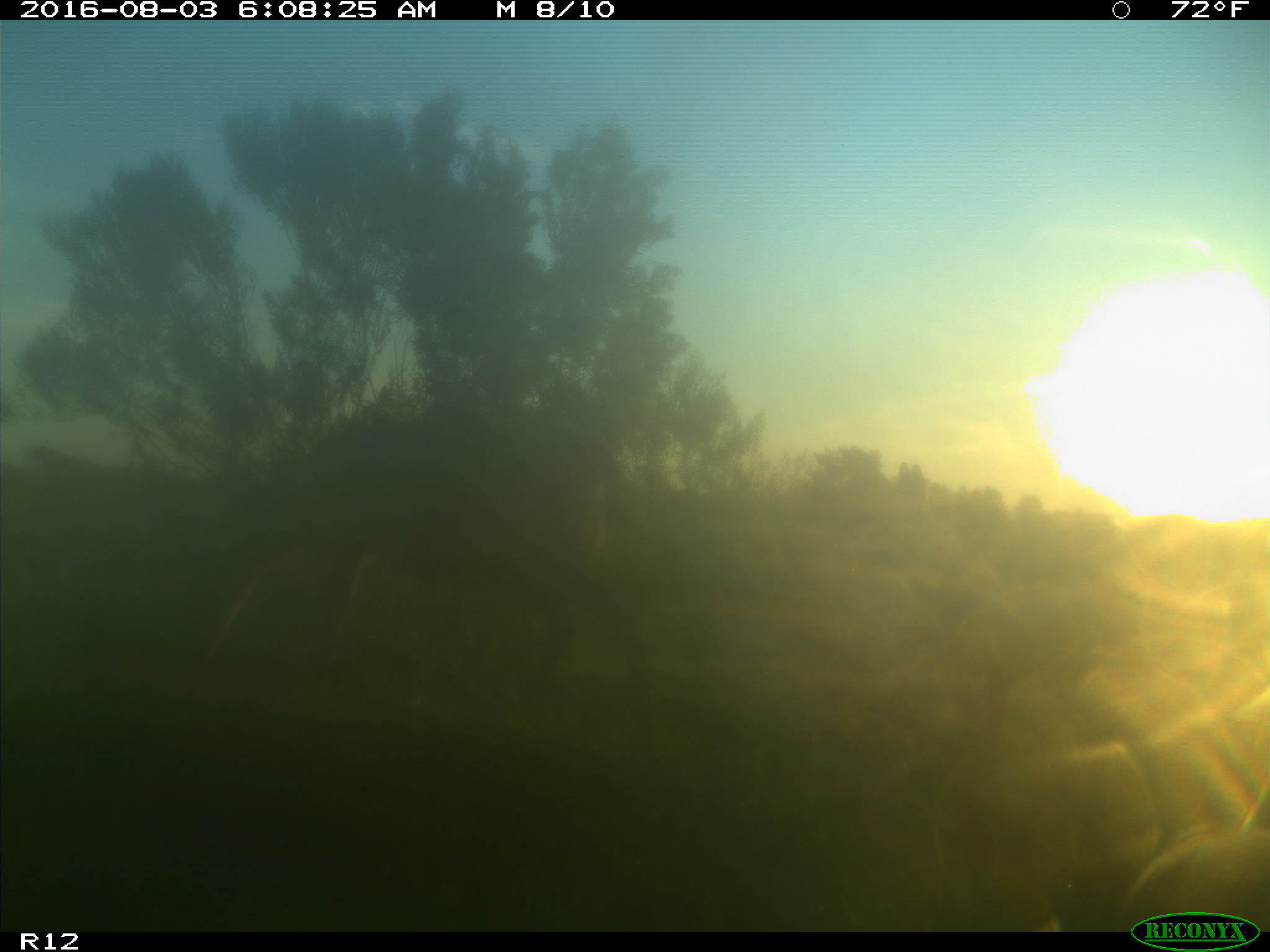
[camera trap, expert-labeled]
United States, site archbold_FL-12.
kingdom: Animalia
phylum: Chordata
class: Mammalia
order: Artiodactyla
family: Cervidae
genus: Odocoileus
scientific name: Odocoileus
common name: deer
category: unidentified deer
Unidentified deer (deer) (Odocoileus).